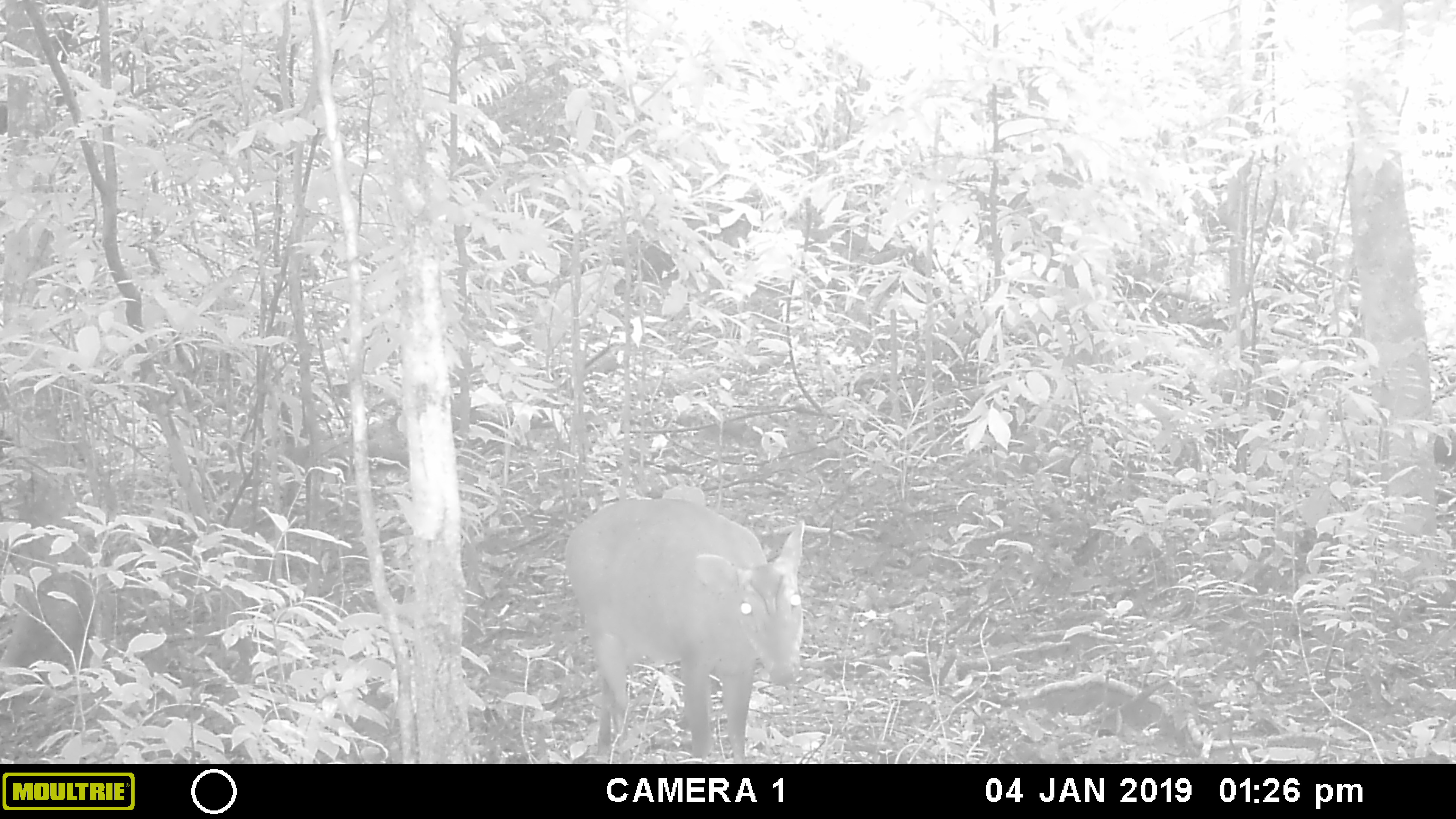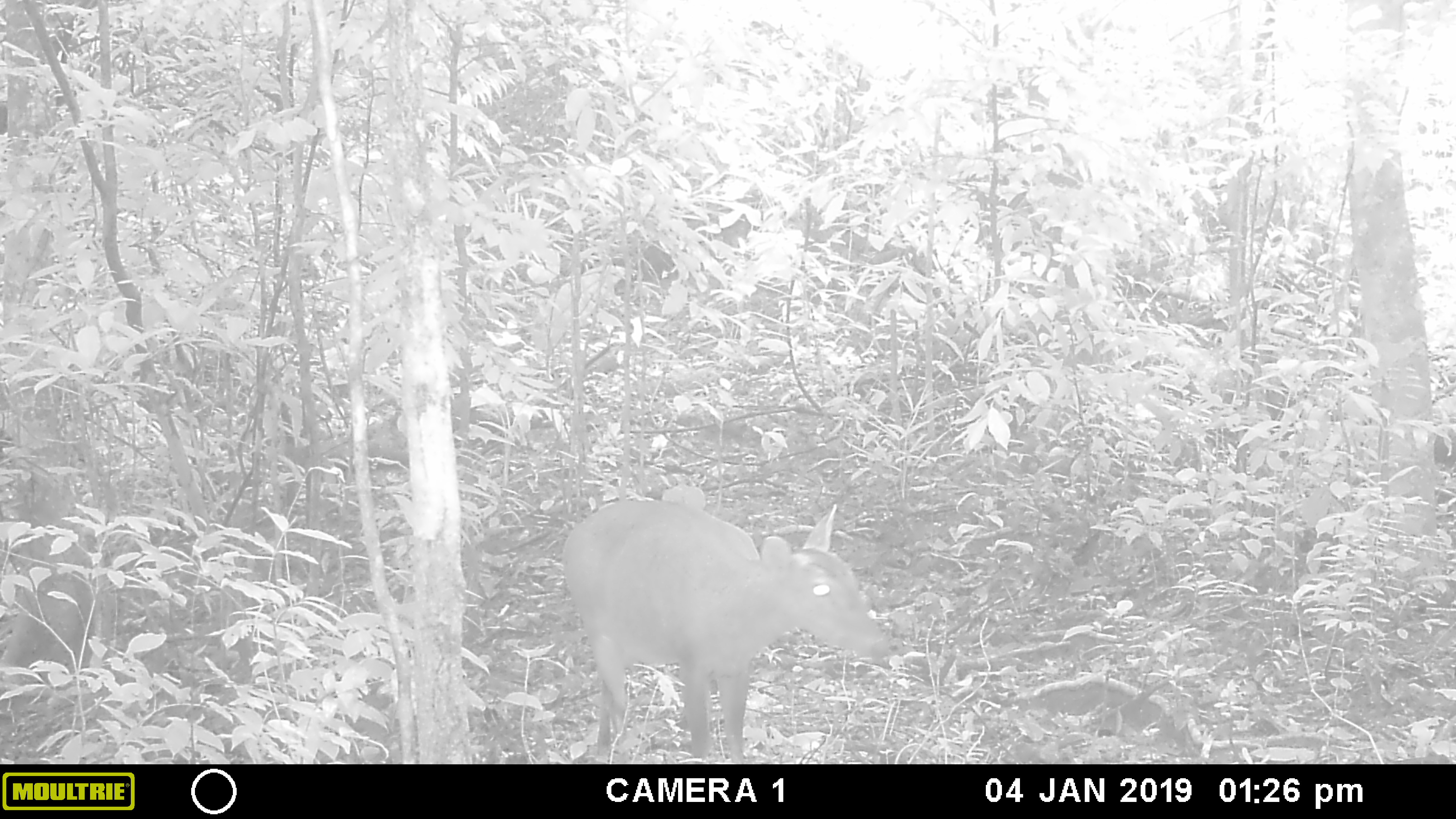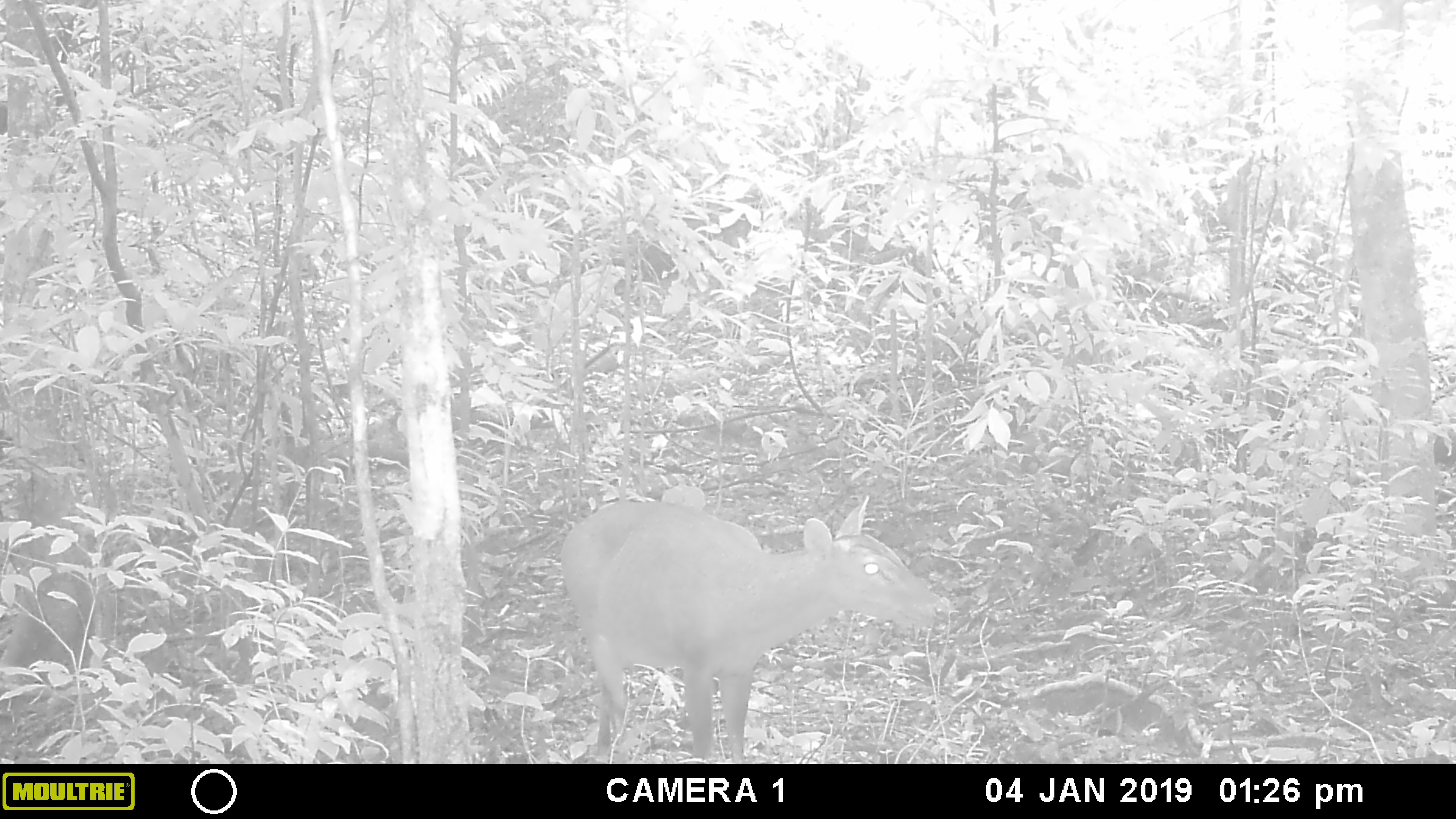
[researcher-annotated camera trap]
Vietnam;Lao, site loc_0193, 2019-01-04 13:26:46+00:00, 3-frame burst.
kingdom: Animalia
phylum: Chordata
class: Mammalia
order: Artiodactyla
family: Cervidae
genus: Muntiacus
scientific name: Muntiacus vuquangensis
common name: large-antlered muntjac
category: large antlered muntjac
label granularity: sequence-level